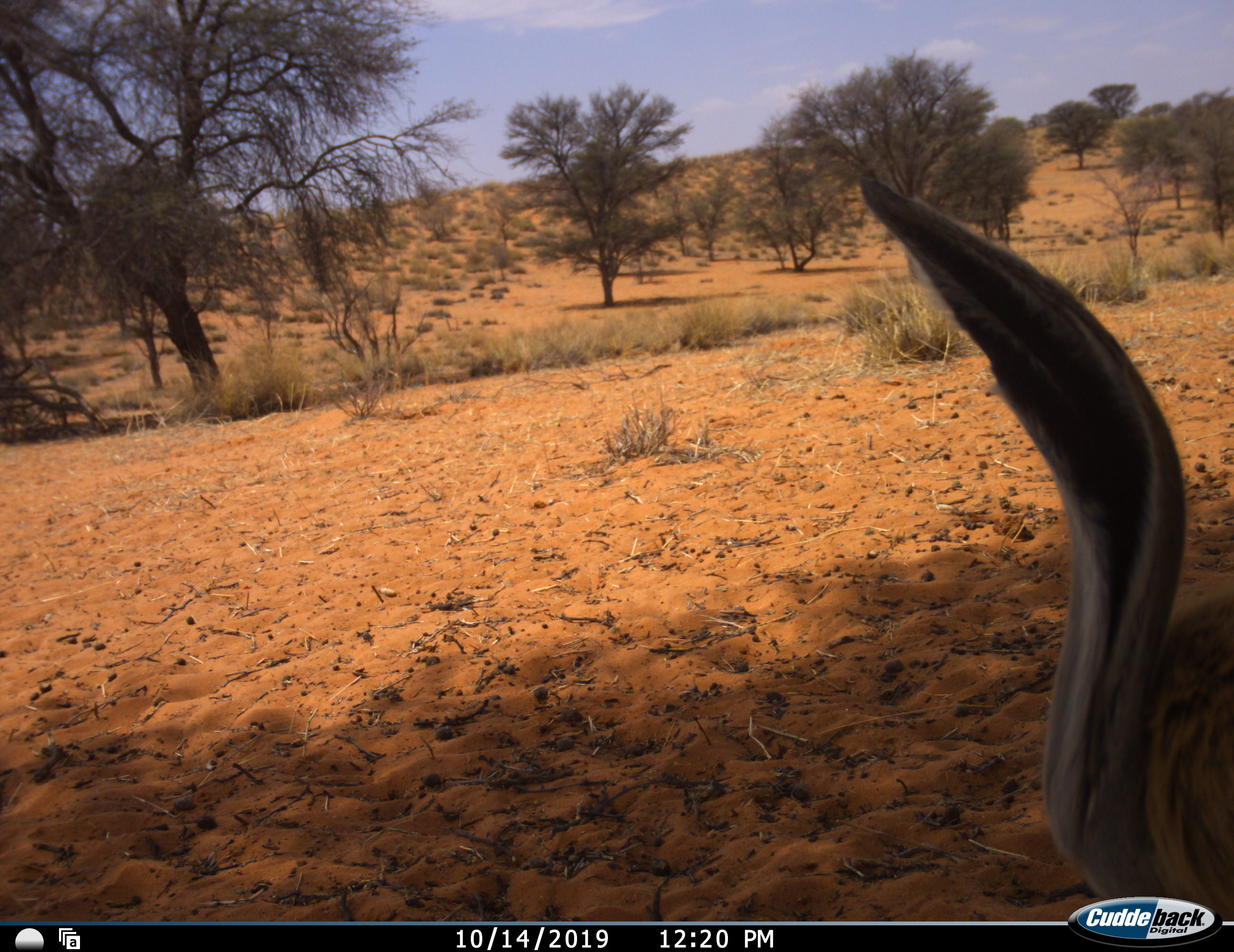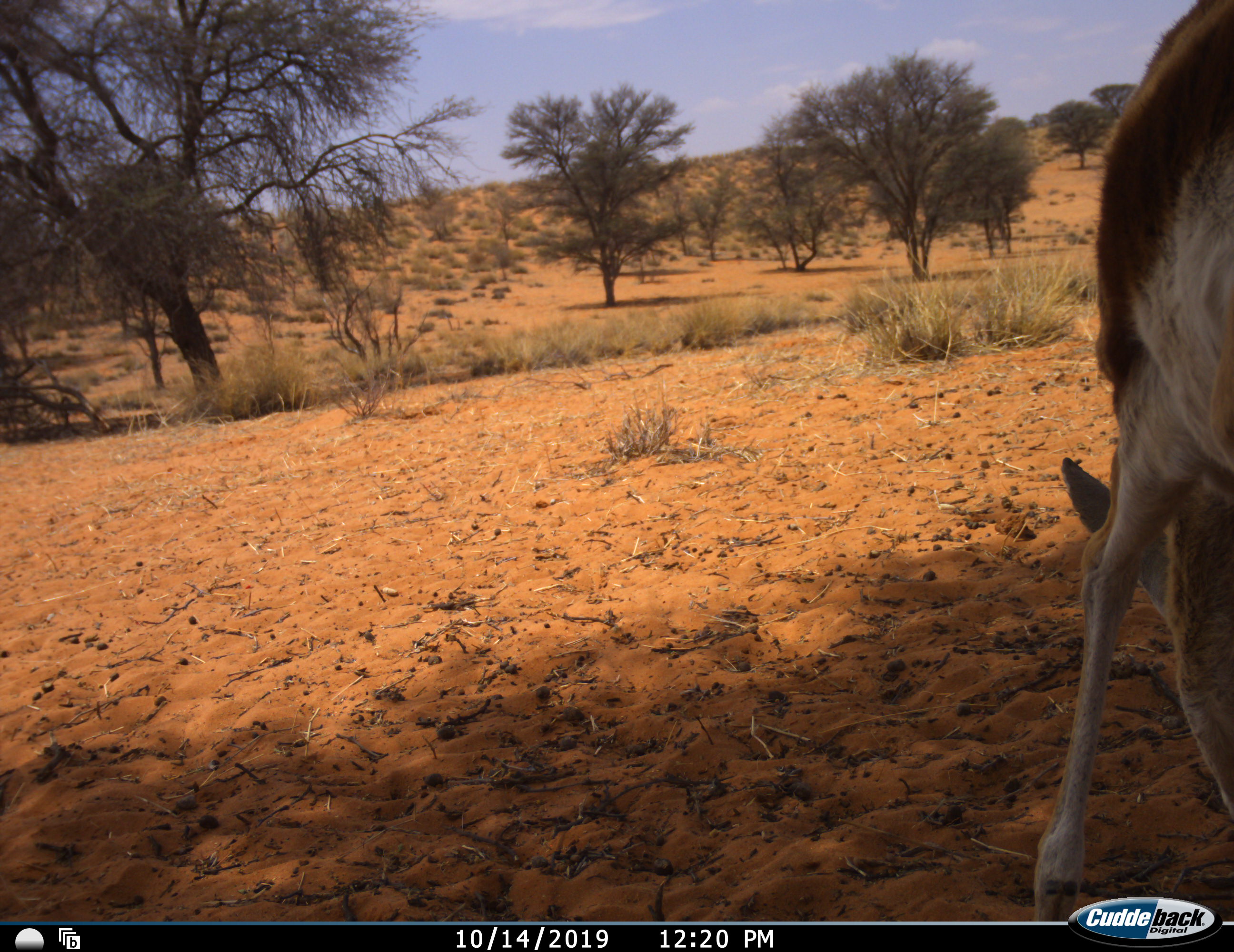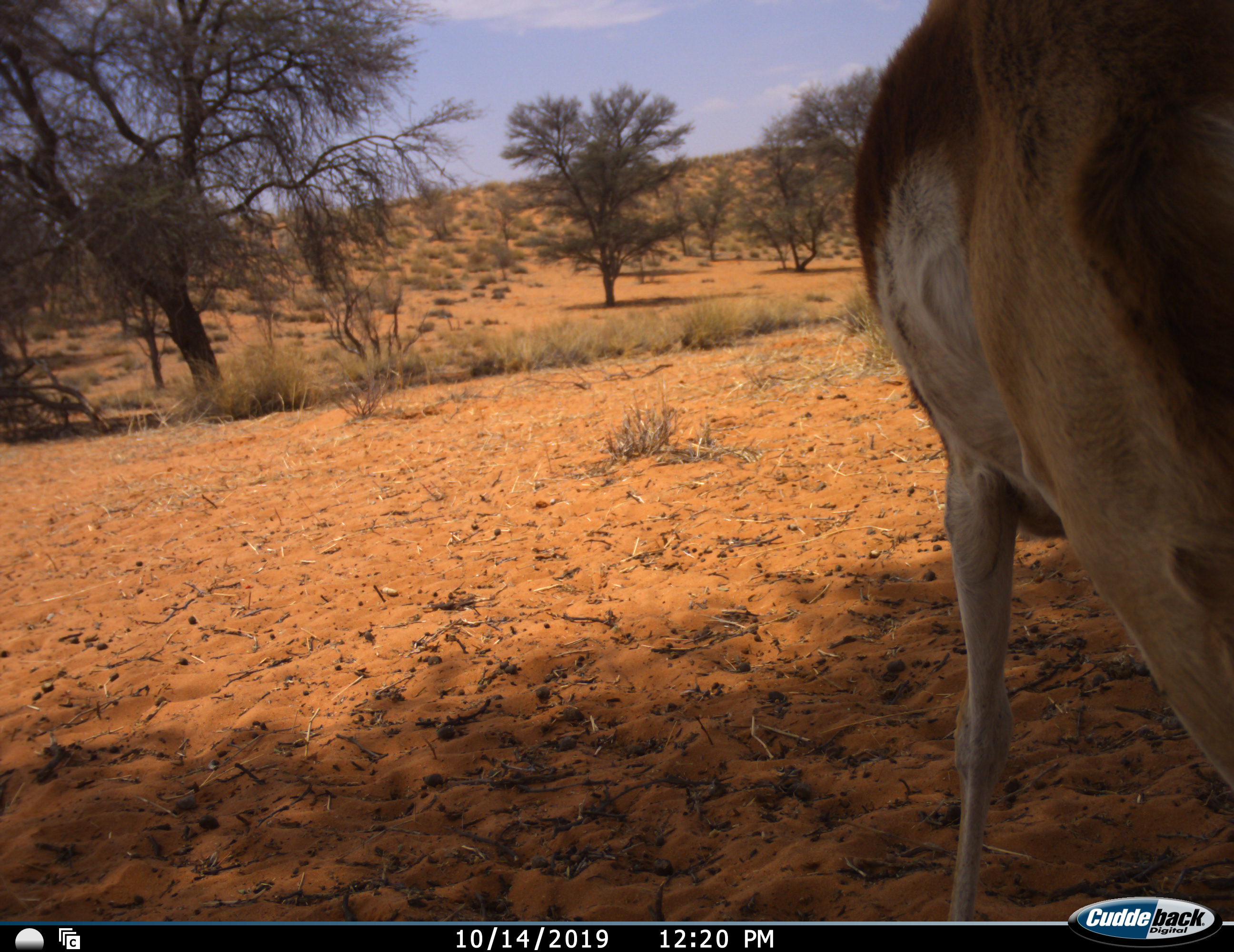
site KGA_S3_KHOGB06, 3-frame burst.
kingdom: Animalia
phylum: Chordata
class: Mammalia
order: Artiodactyla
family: Bovidae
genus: Antidorcas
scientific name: Antidorcas marsupialis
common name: springbok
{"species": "springbok (Antidorcas marsupialis)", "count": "1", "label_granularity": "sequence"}